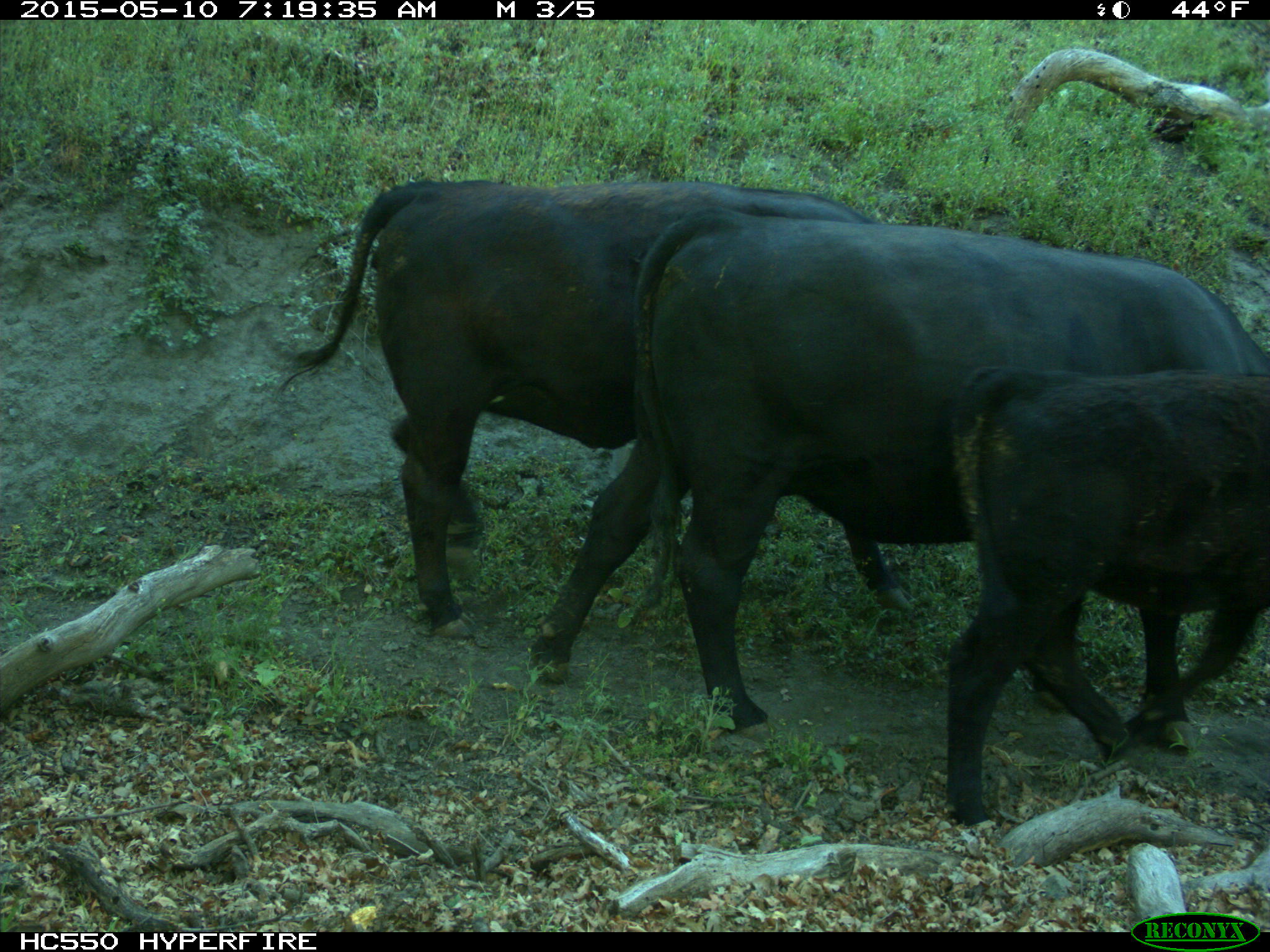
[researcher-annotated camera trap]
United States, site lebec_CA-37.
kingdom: Animalia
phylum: Chordata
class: Mammalia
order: Artiodactyla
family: Bovidae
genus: Bos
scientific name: Bos taurus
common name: domestic cow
Bos taurus (domestic cow).